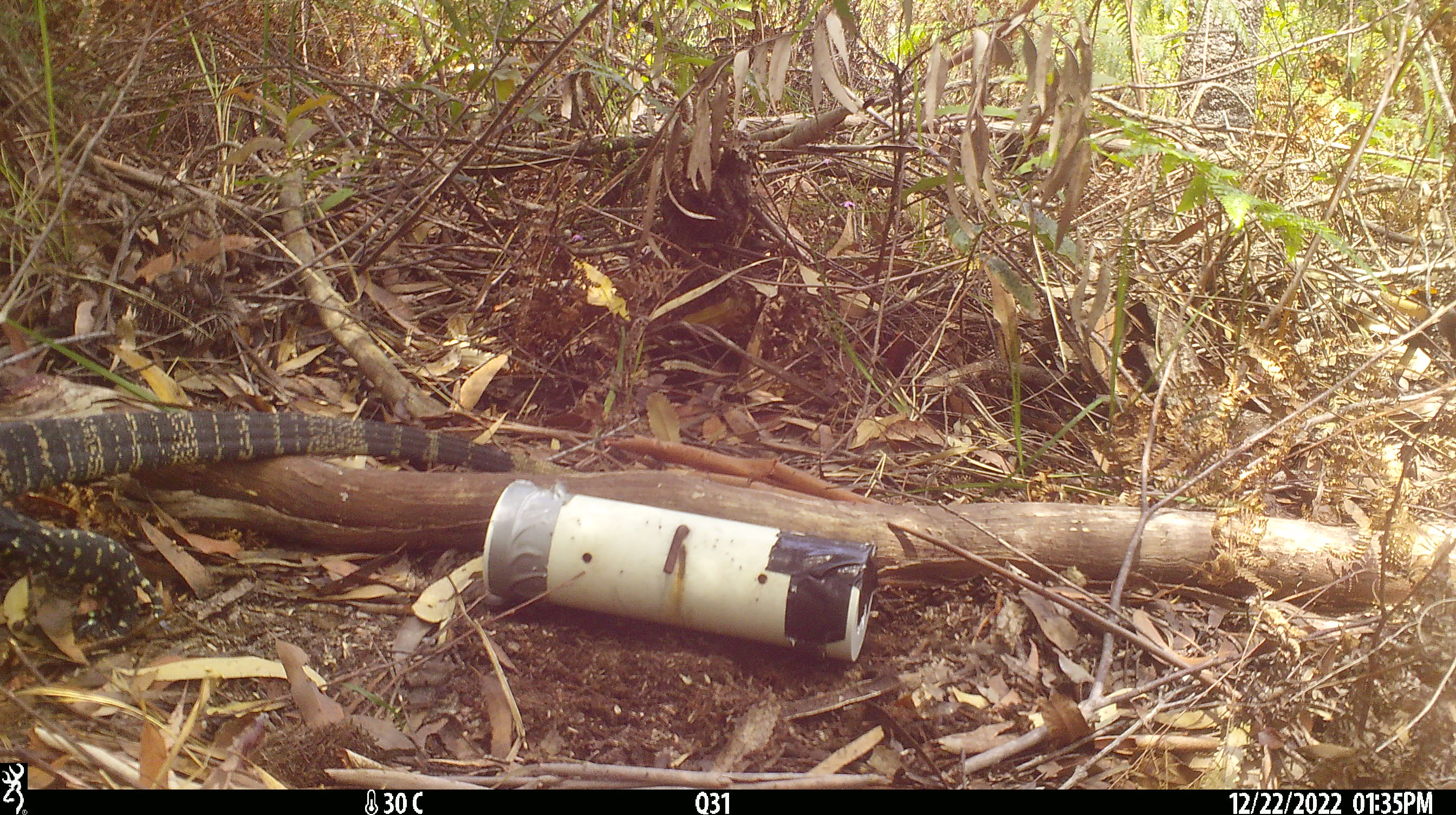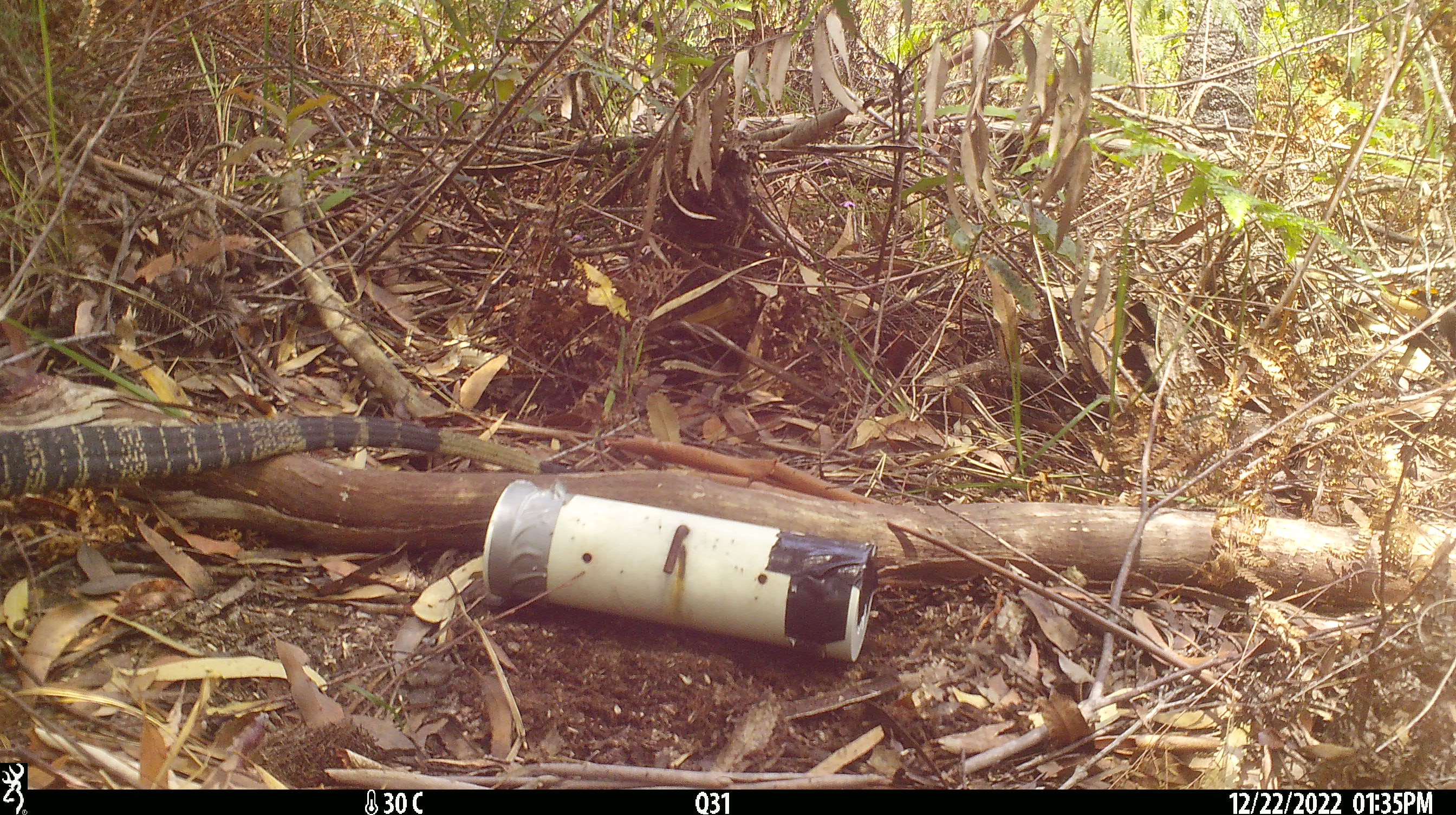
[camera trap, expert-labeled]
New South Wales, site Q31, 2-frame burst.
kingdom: Animalia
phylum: Chordata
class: Reptilia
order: Squamata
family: Varanidae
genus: Varanus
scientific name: Varanus varius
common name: lace monitor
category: goanna